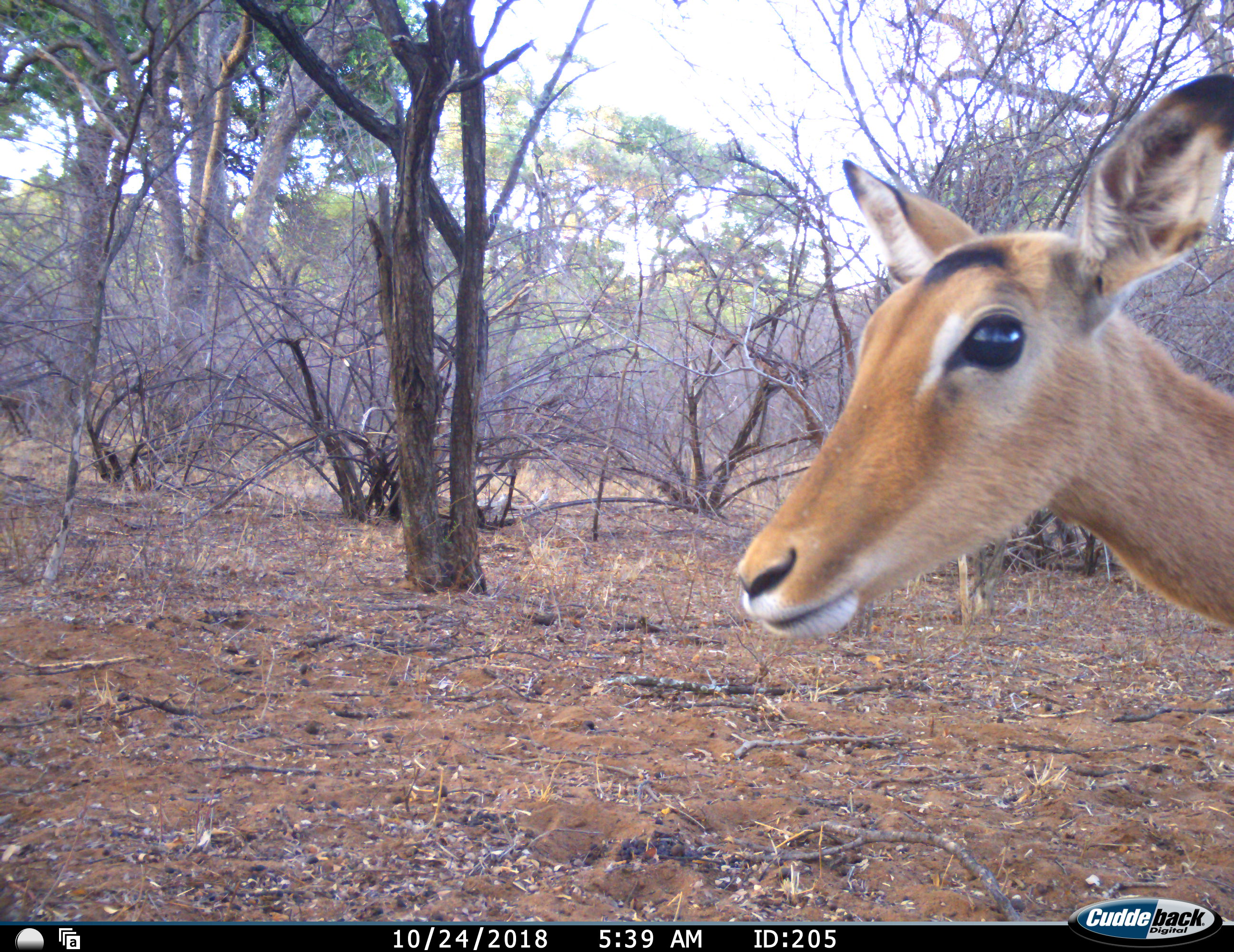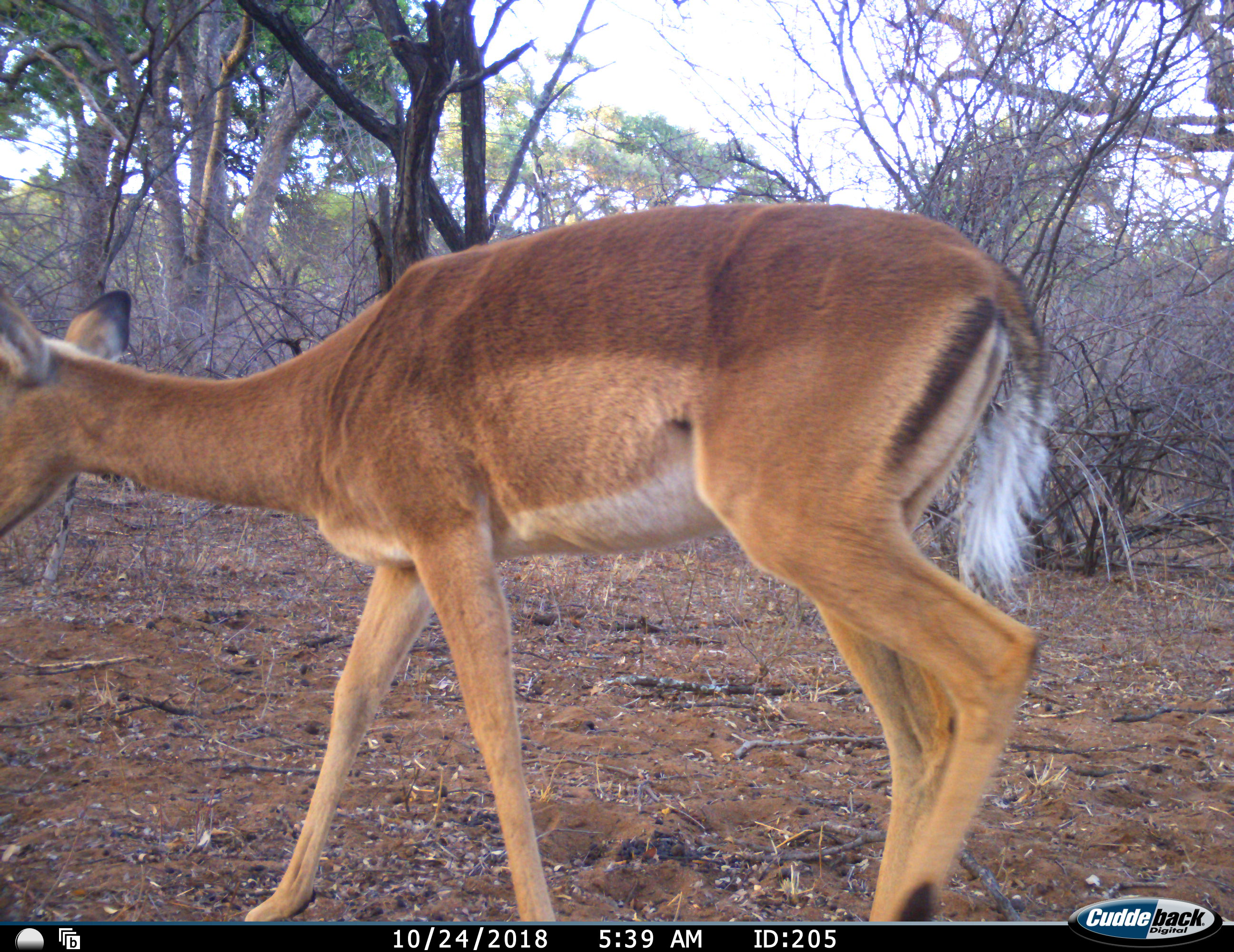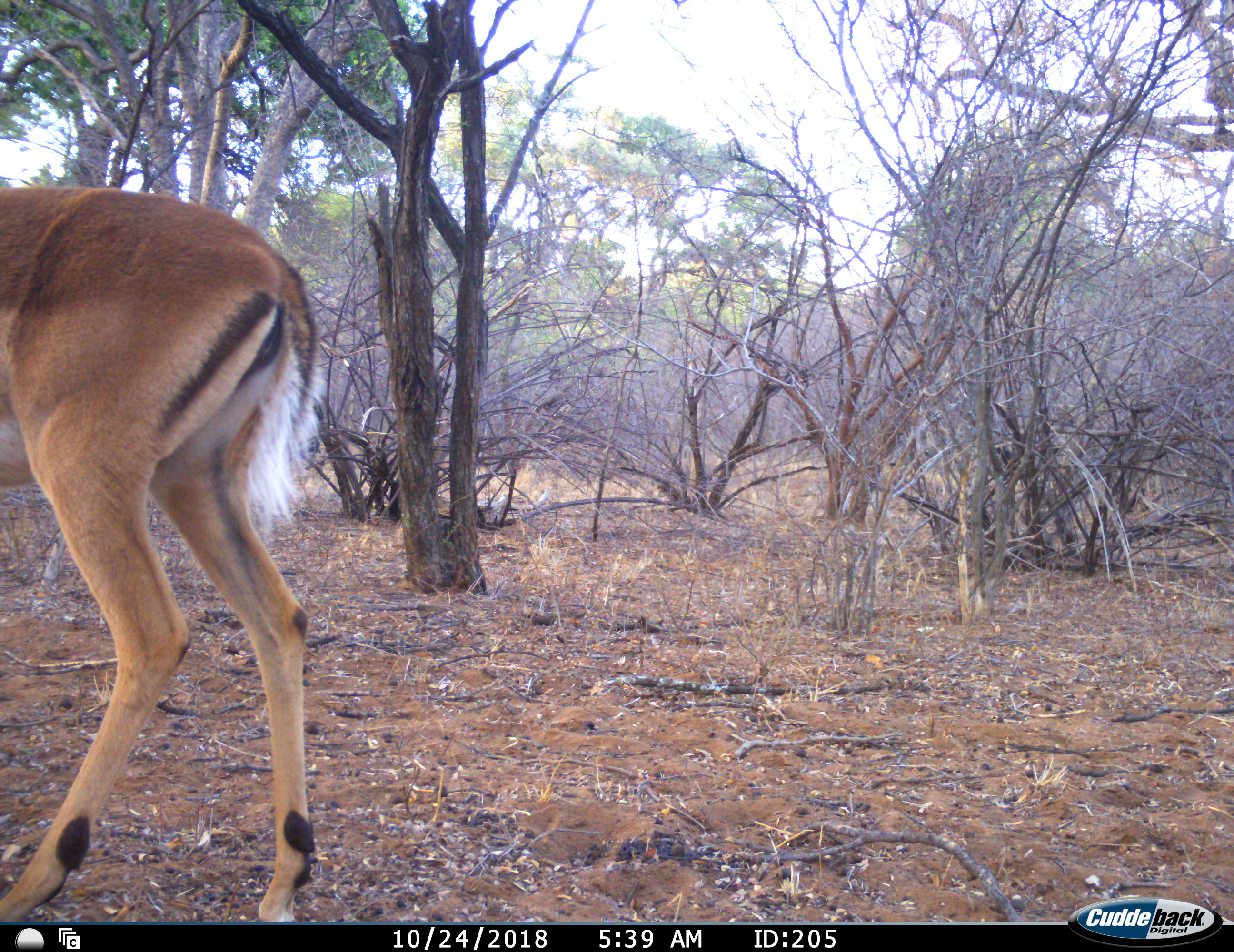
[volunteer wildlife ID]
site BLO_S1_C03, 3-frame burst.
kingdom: Animalia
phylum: Chordata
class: Mammalia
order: Artiodactyla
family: Bovidae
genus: Aepyceros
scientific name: Aepyceros melampus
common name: impala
Impala (Aepyceros melampus), count 1. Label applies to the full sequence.